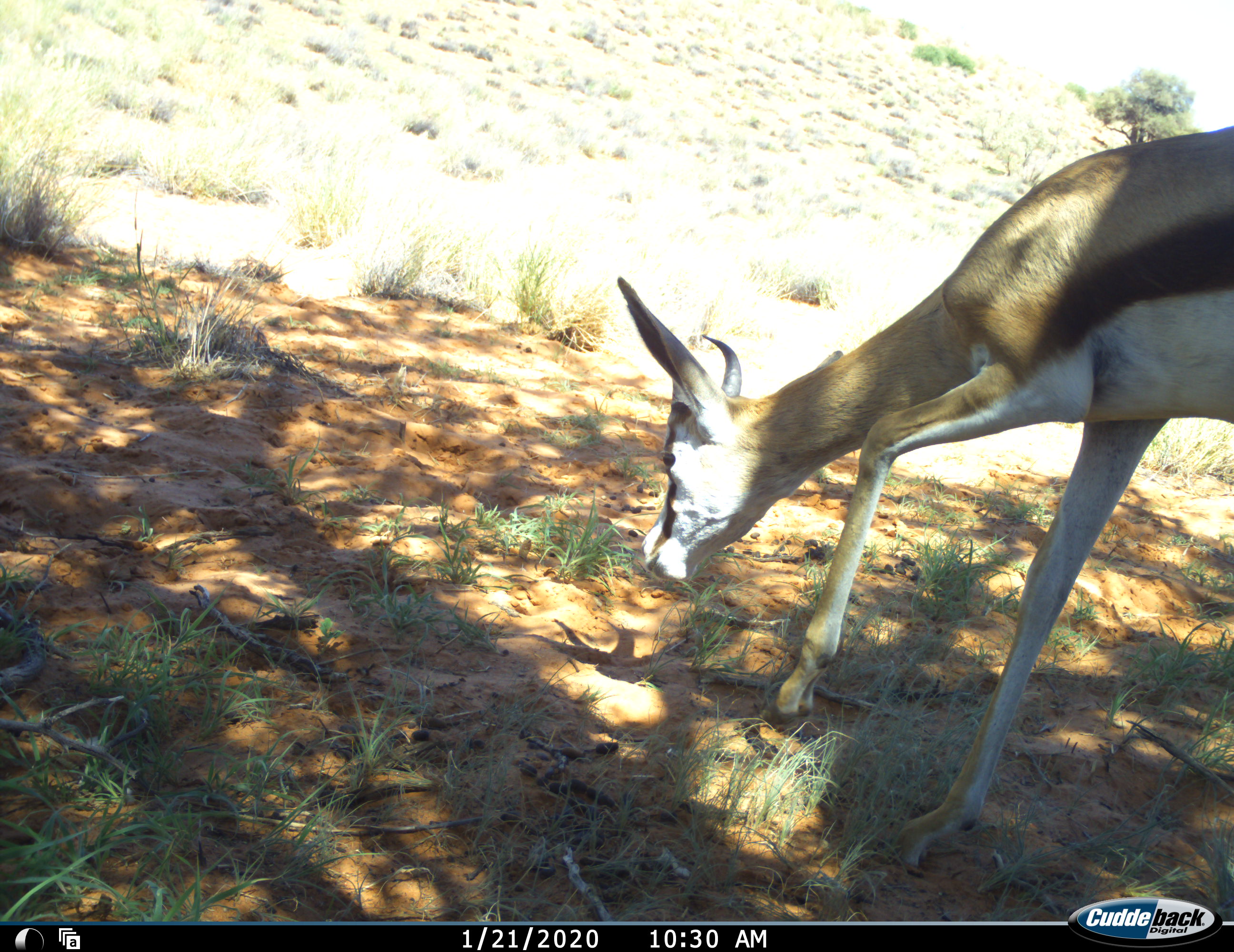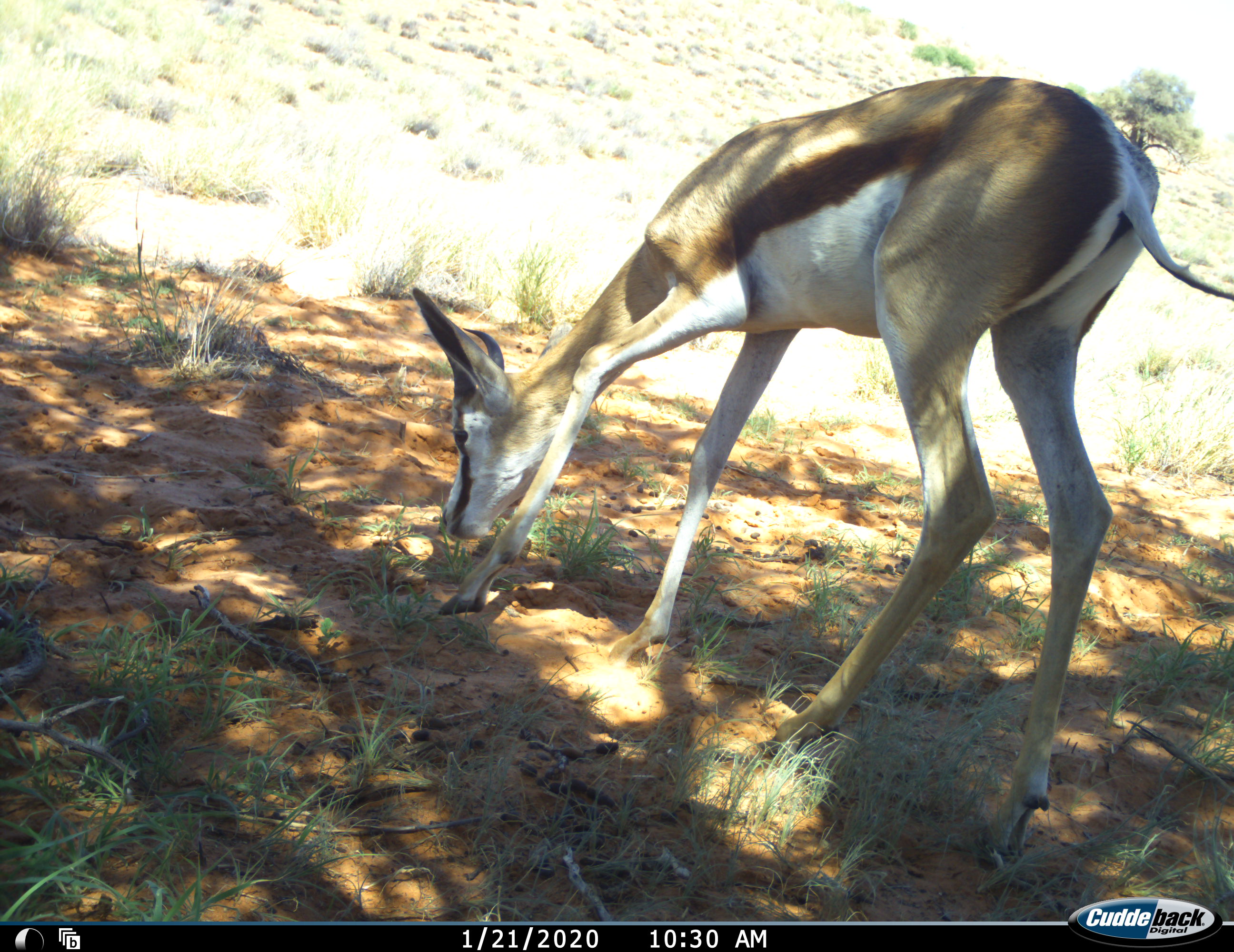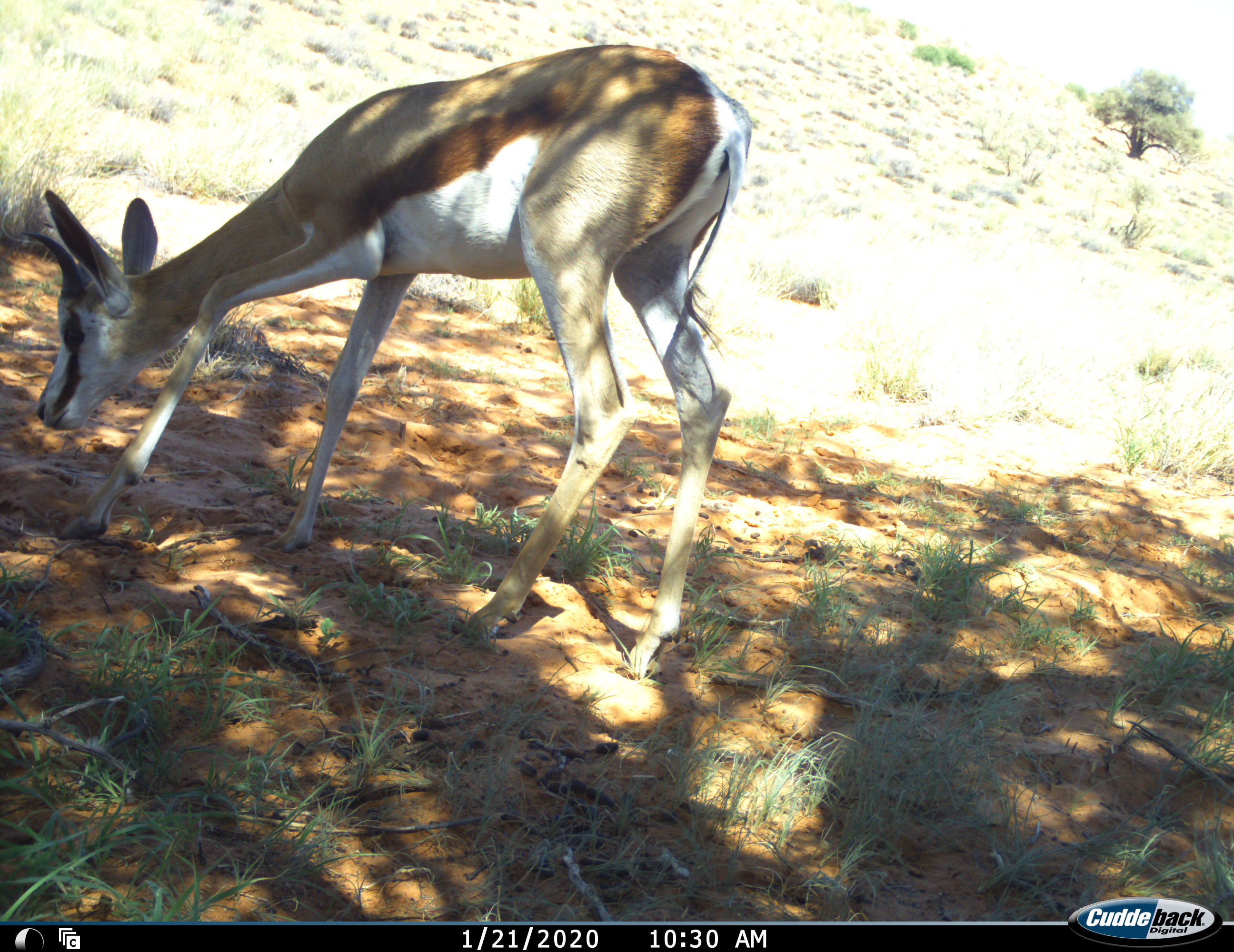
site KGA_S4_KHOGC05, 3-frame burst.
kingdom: Animalia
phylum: Chordata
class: Mammalia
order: Artiodactyla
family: Bovidae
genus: Antidorcas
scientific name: Antidorcas marsupialis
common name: springbok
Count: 1.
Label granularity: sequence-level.